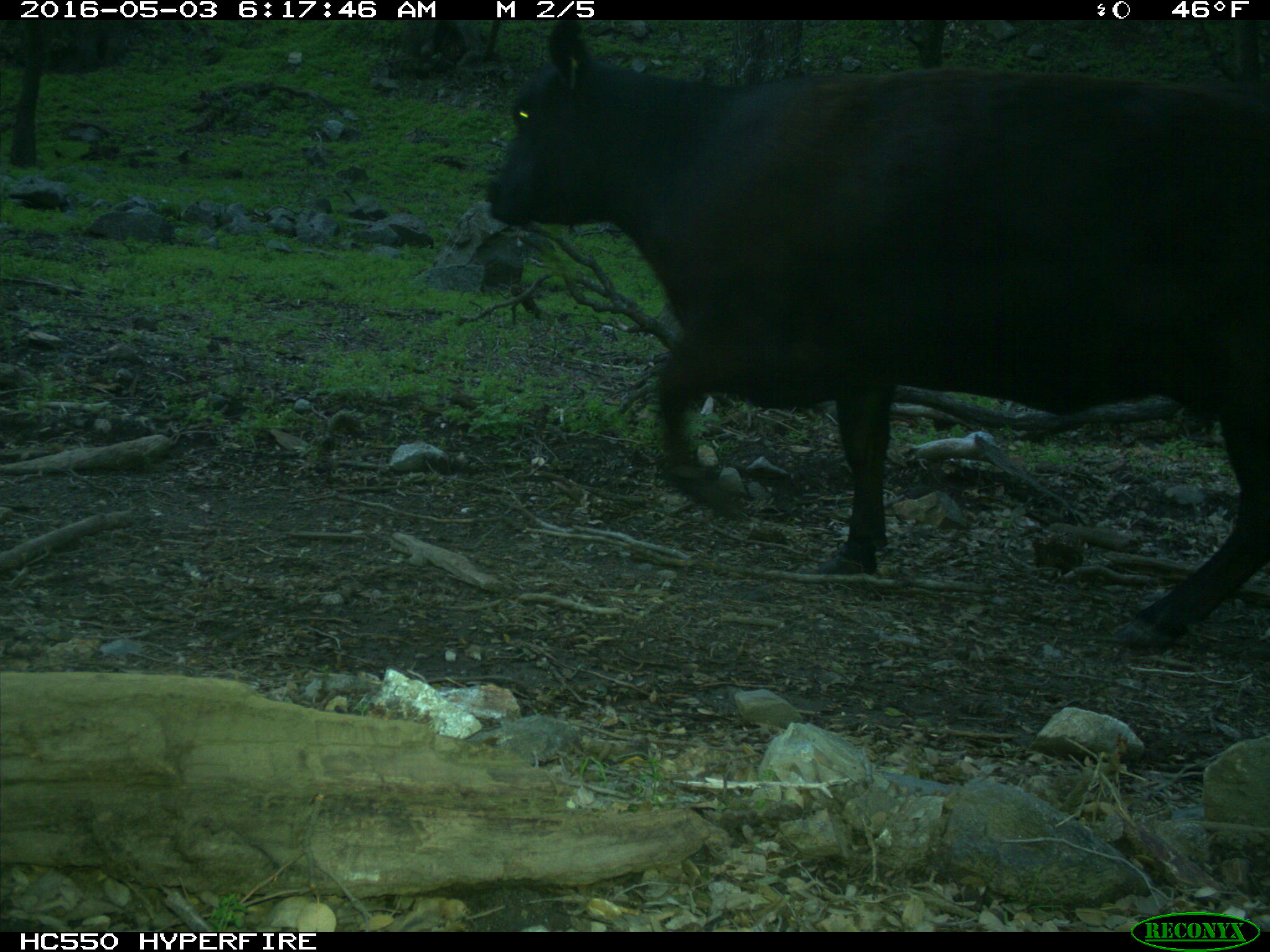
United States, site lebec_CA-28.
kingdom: Animalia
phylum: Chordata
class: Mammalia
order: Artiodactyla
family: Bovidae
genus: Bos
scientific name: Bos taurus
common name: domestic cow